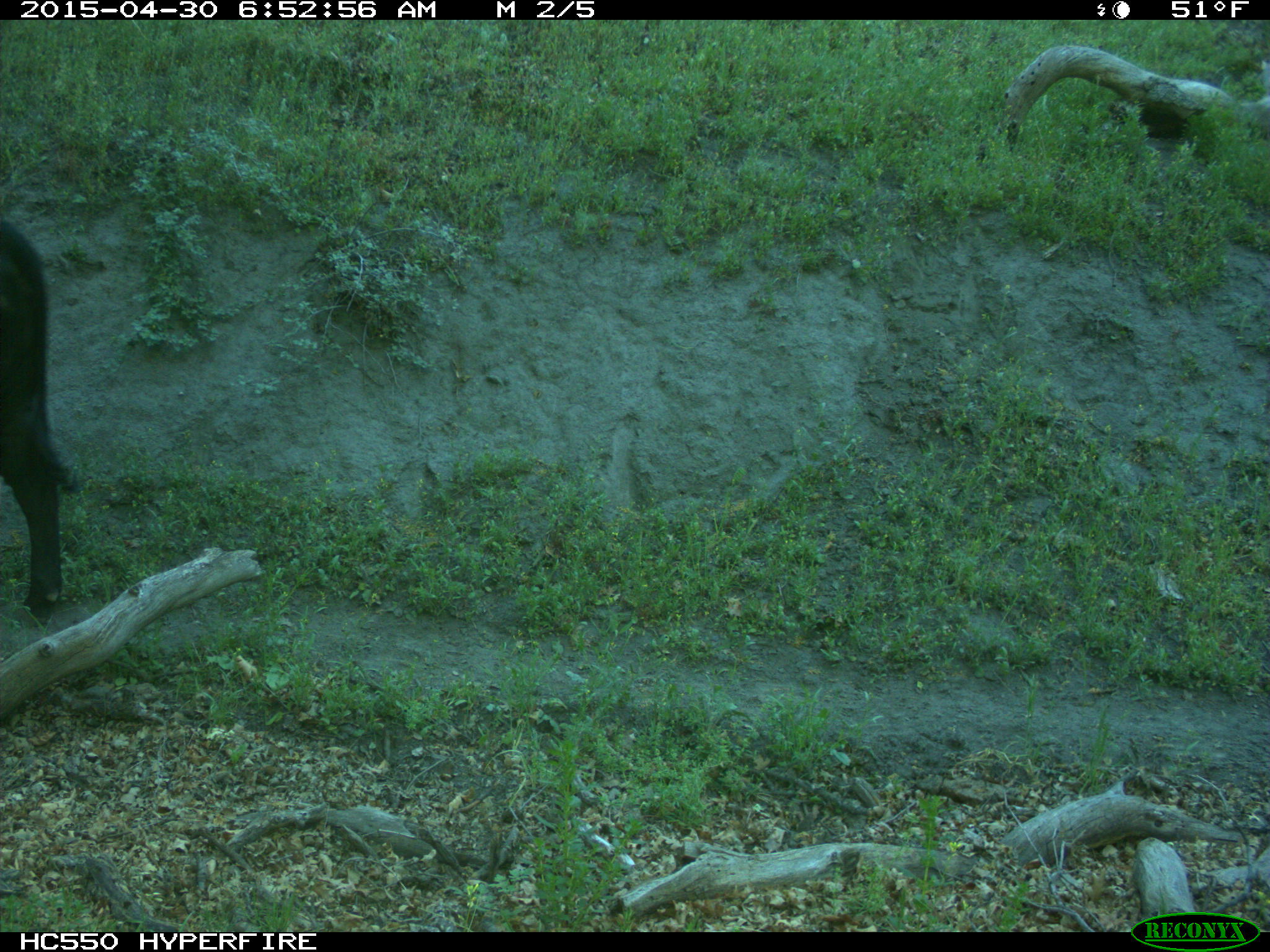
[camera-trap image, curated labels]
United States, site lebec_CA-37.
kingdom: Animalia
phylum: Chordata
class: Mammalia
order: Artiodactyla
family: Bovidae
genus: Bos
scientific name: Bos taurus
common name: domestic cow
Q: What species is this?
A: Bos taurus (domestic cow).